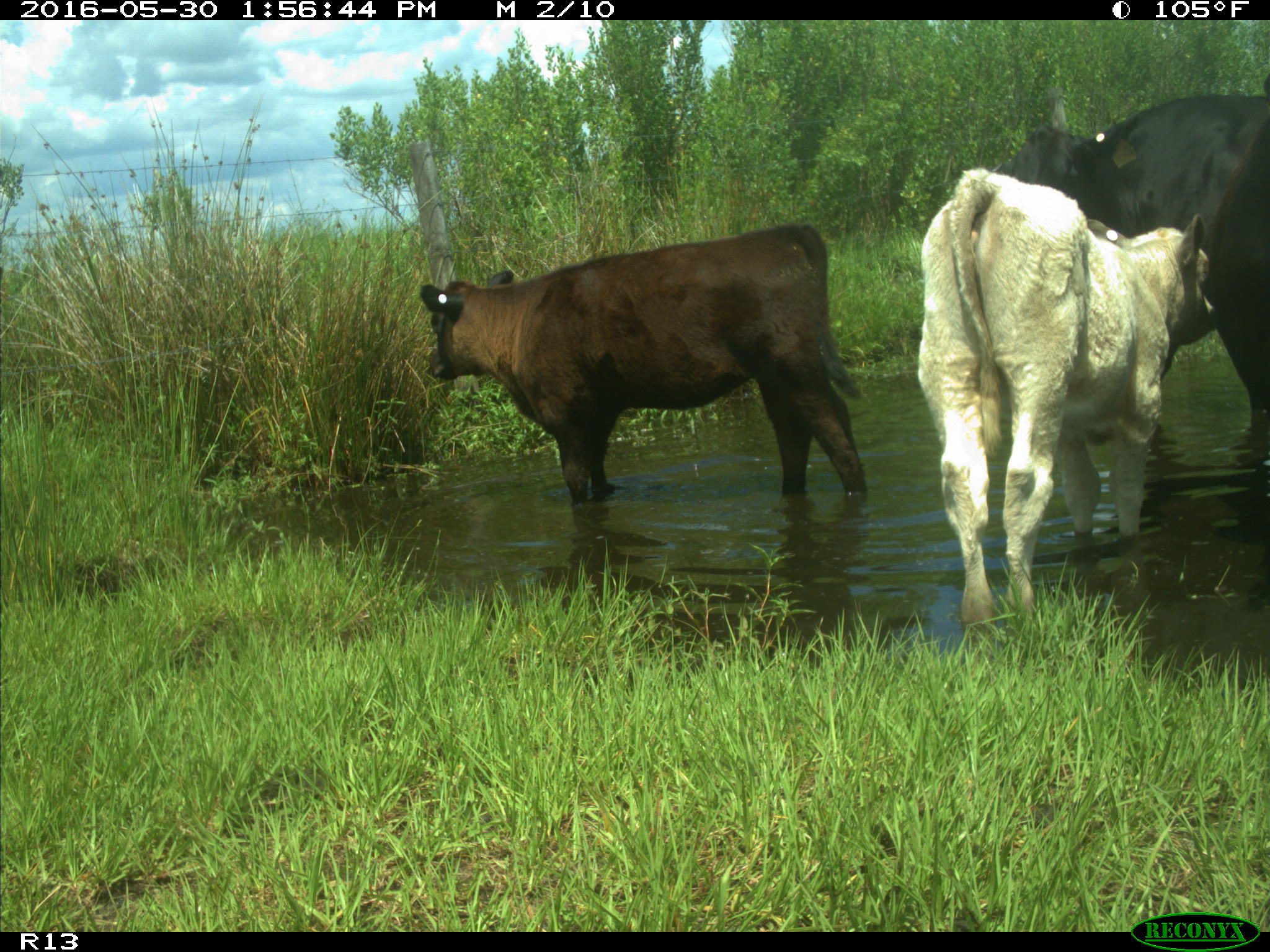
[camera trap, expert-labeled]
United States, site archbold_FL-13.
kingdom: Animalia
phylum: Chordata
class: Mammalia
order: Artiodactyla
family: Bovidae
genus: Bos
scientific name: Bos taurus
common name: domestic cow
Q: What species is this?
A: Bos taurus (domestic cow).